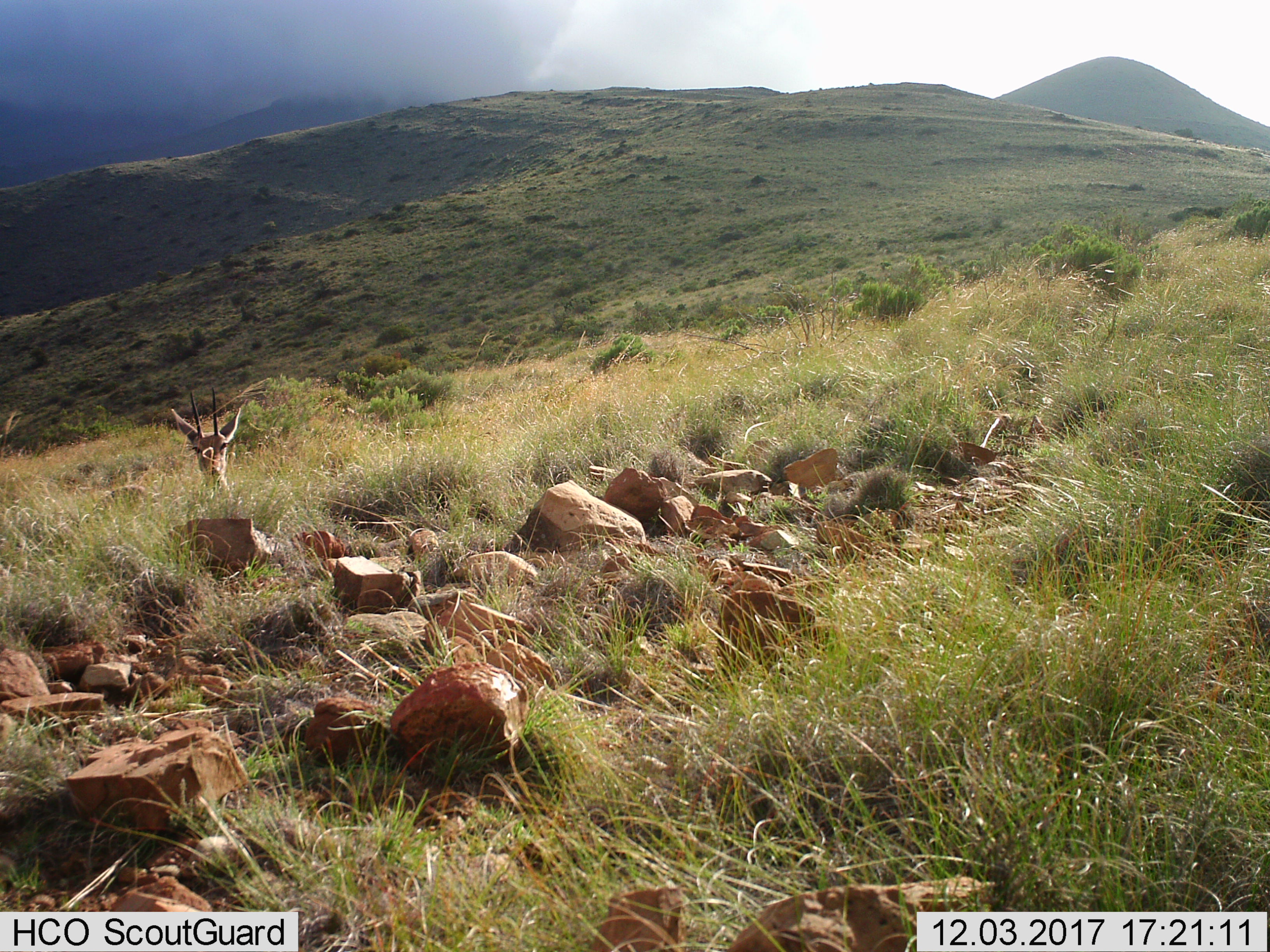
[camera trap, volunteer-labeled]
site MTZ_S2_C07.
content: unidentified animal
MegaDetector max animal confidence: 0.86